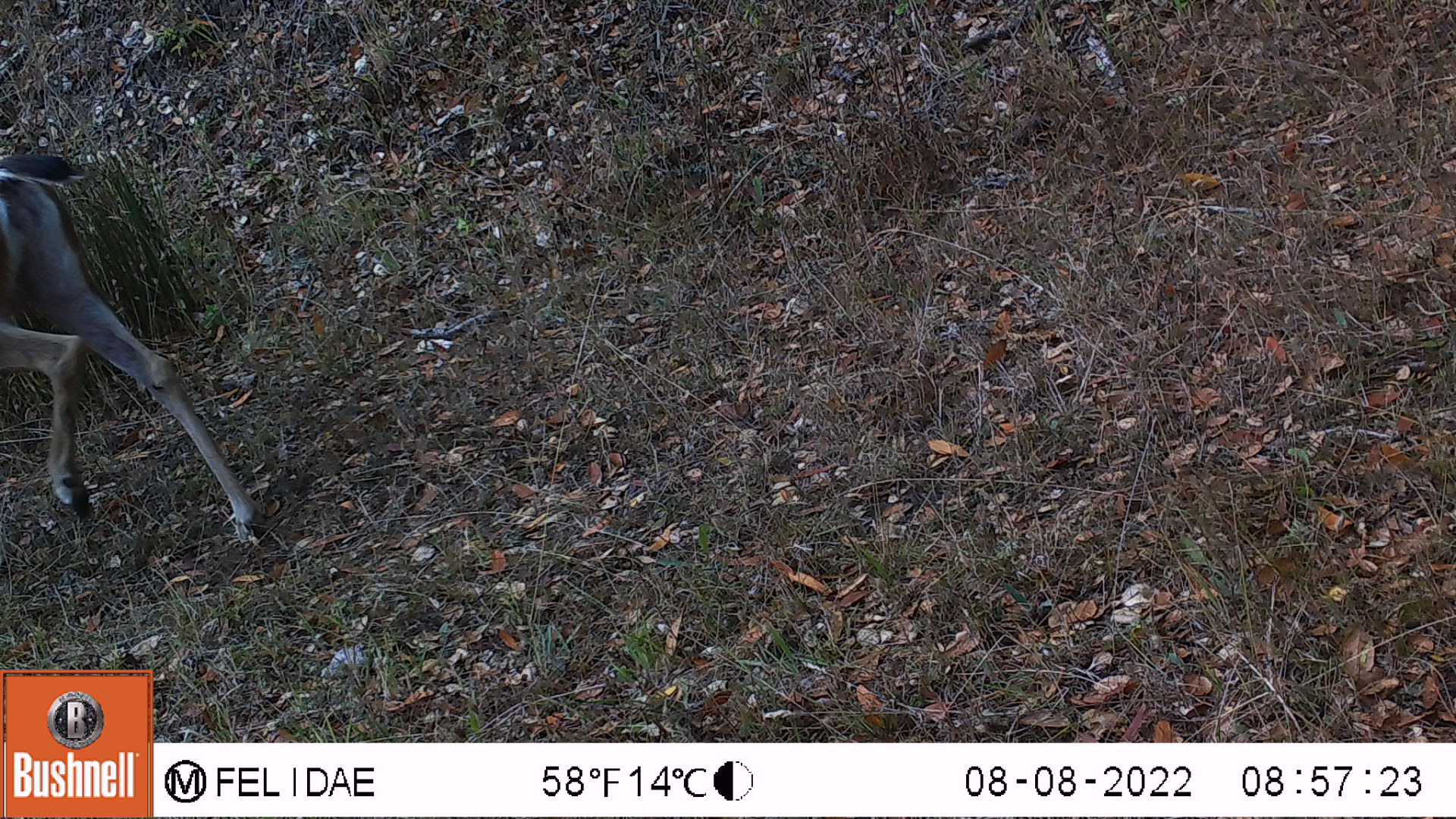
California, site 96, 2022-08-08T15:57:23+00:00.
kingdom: Animalia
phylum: Chordata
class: Mammalia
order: Artiodactyla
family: Cervidae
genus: Odocoileus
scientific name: Odocoileus hemionus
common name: mule deer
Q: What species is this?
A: Mule deer (Odocoileus hemionus).